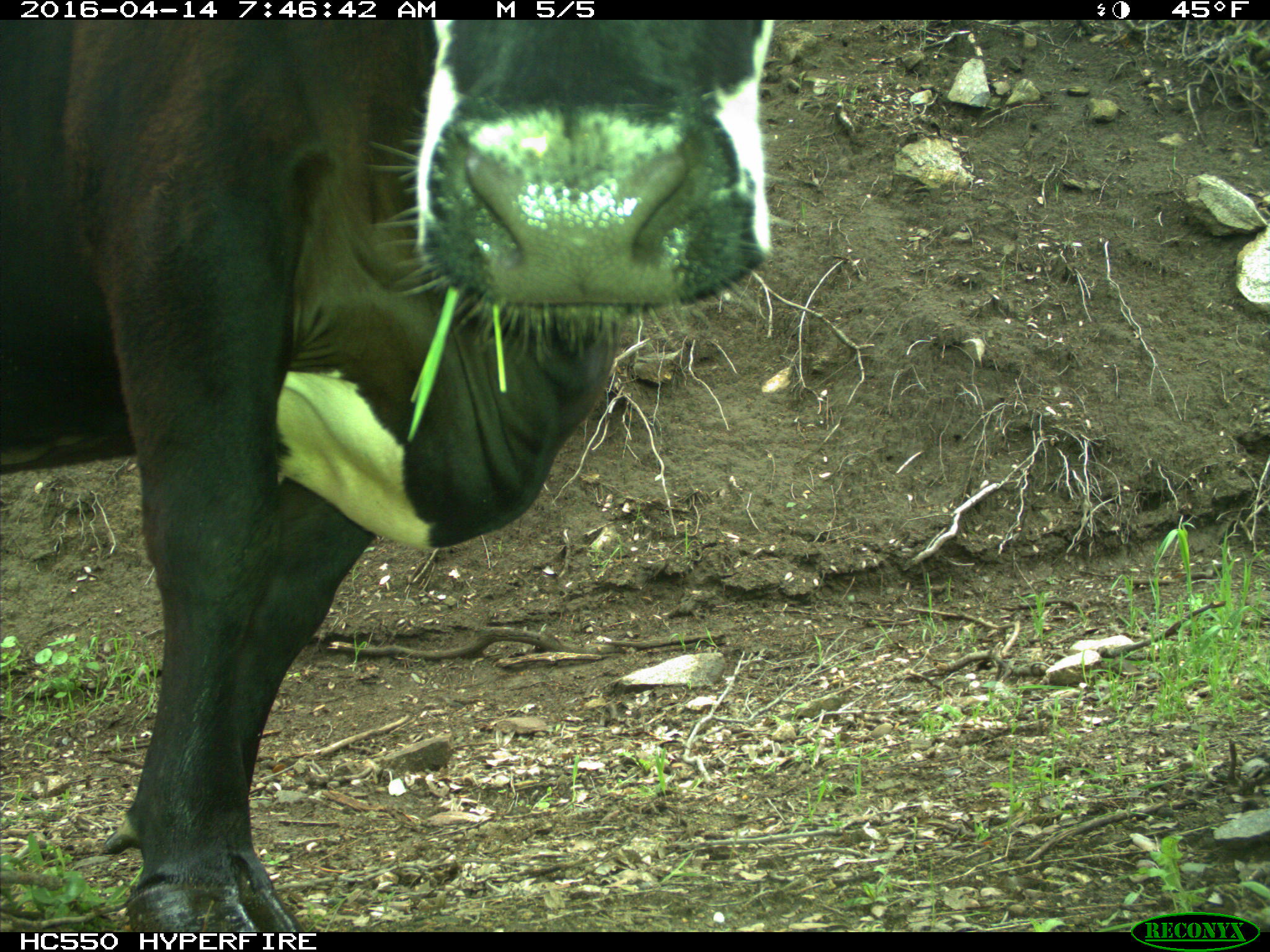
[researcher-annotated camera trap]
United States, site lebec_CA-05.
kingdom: Animalia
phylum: Chordata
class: Mammalia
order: Artiodactyla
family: Bovidae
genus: Bos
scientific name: Bos taurus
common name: domestic cow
Bos taurus (domestic cow).